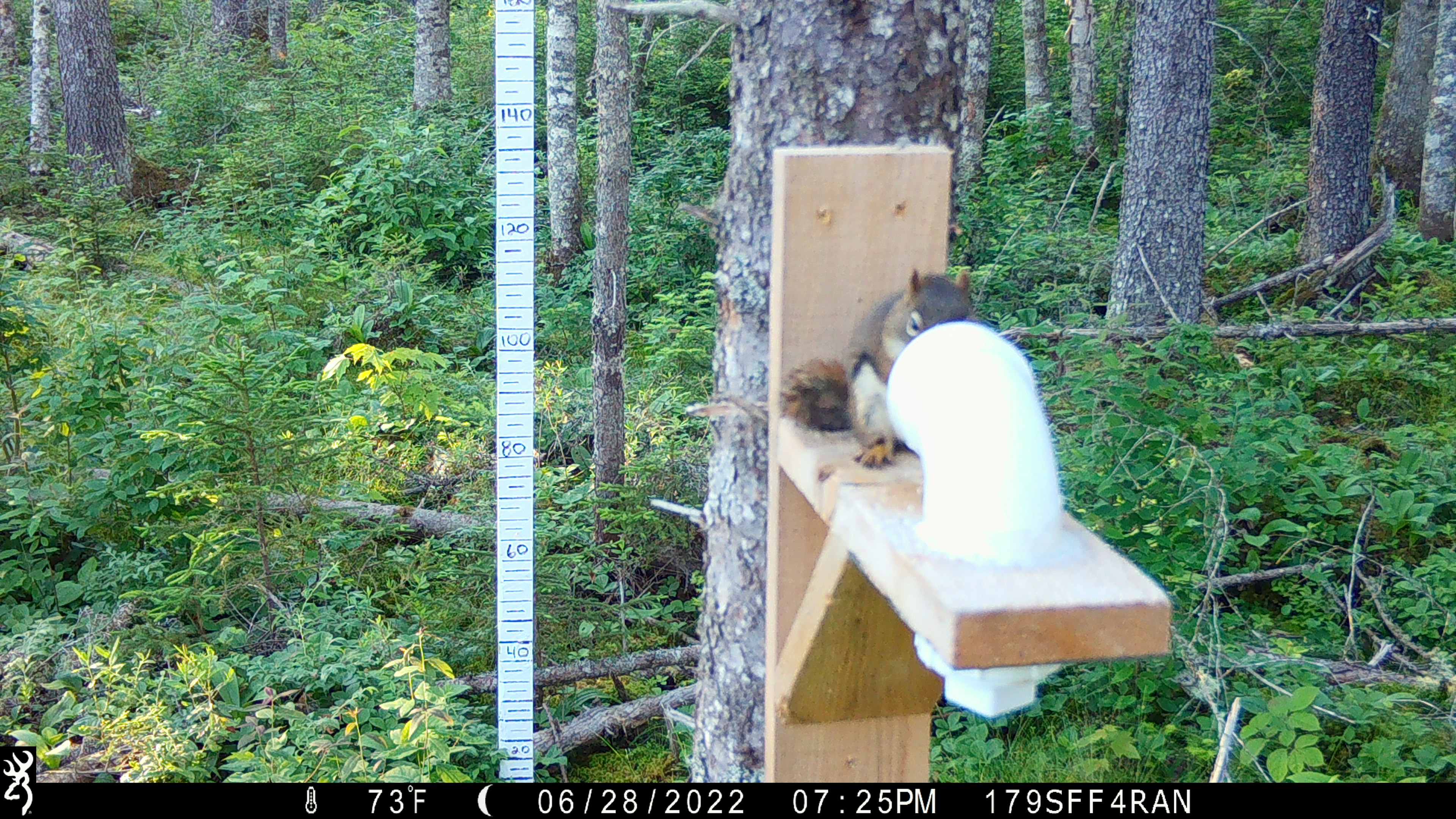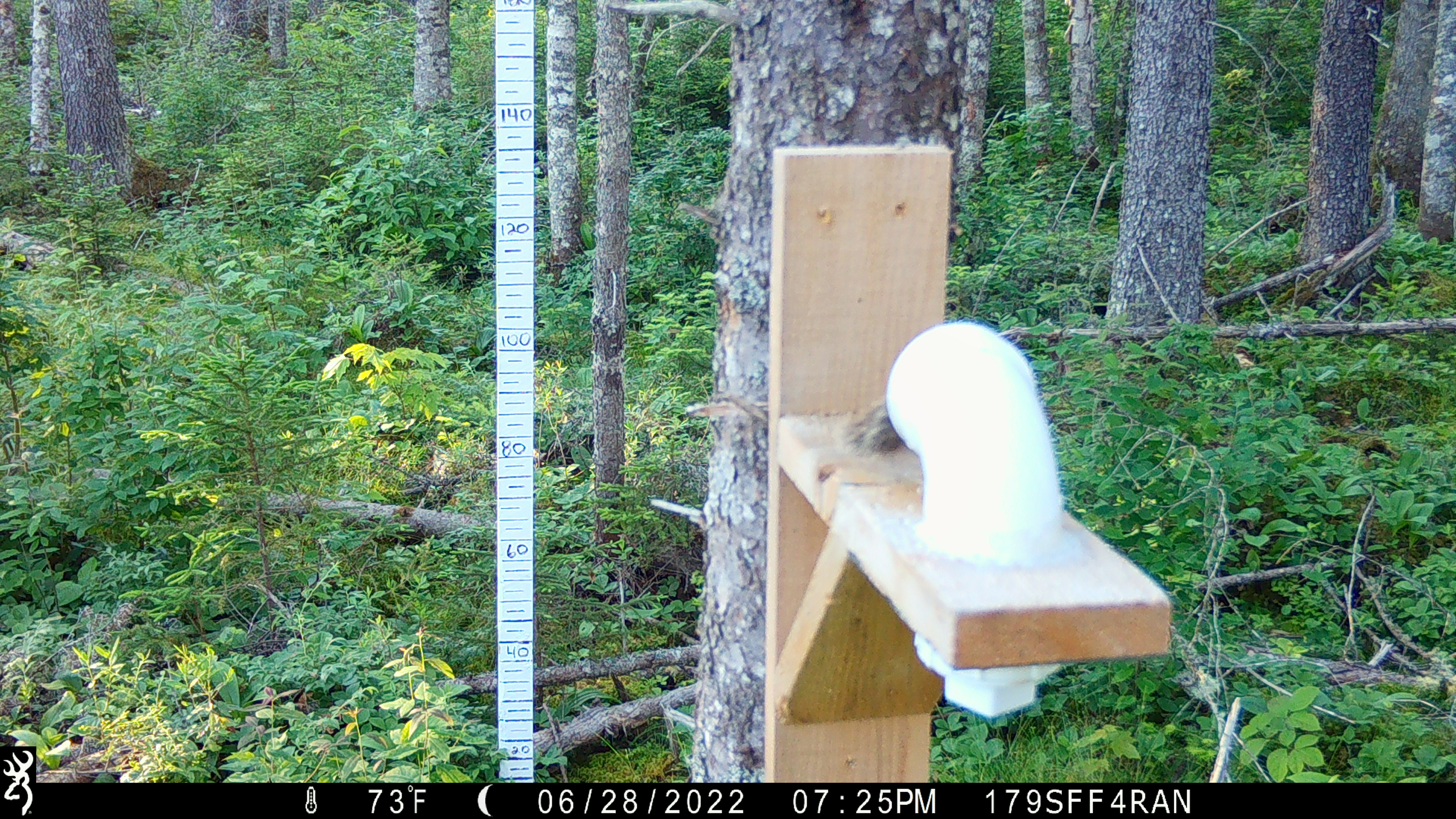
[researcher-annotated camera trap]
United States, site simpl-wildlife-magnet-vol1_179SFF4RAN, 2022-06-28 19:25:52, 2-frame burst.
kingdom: Animalia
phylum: Chordata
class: Mammalia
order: Rodentia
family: Sciuridae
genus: Tamiasciurus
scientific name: Tamiasciurus hudsonicus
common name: red squirrel